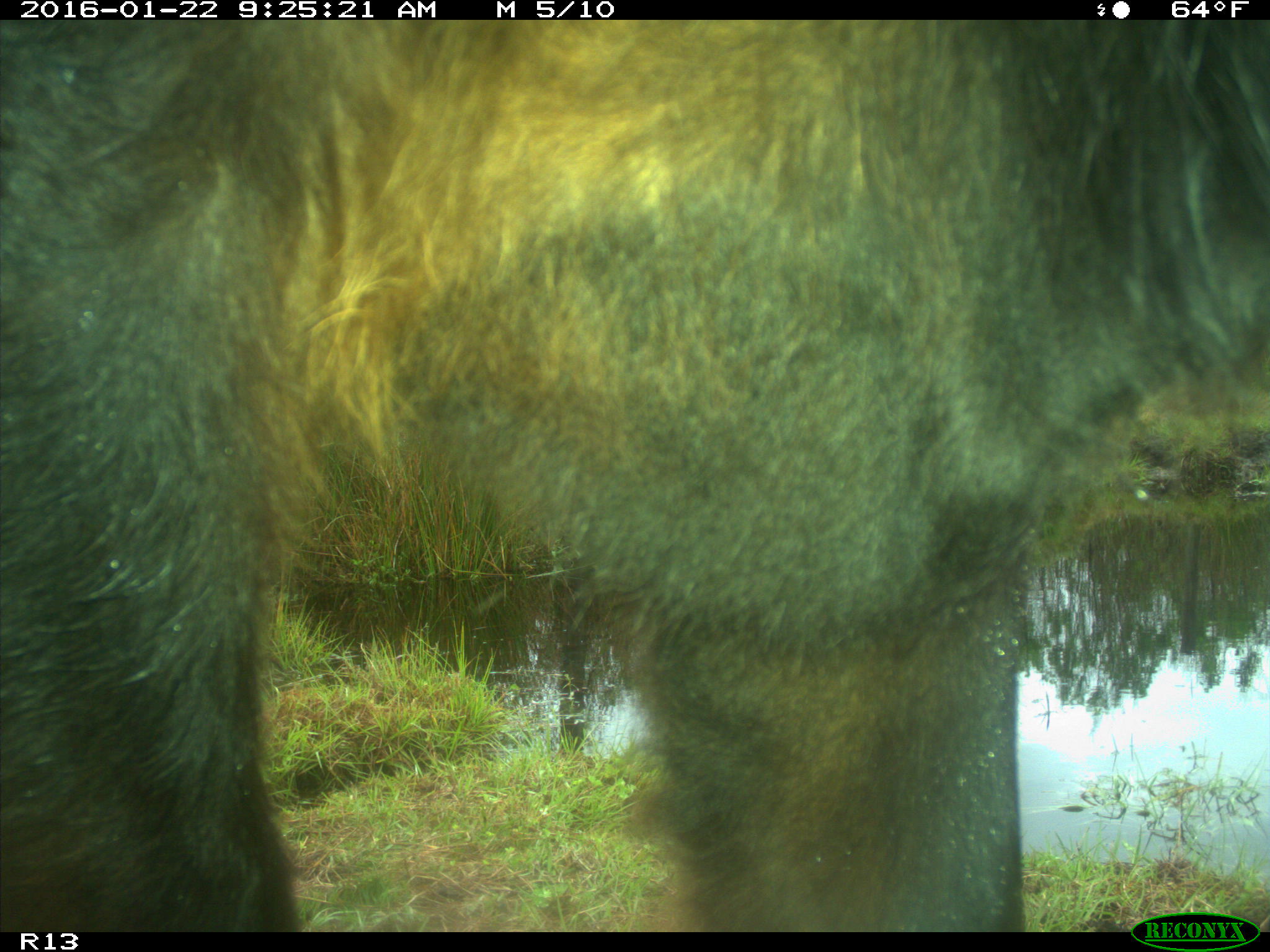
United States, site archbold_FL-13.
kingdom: Animalia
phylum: Chordata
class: Mammalia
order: Artiodactyla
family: Bovidae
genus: Bos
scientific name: Bos taurus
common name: domestic cow